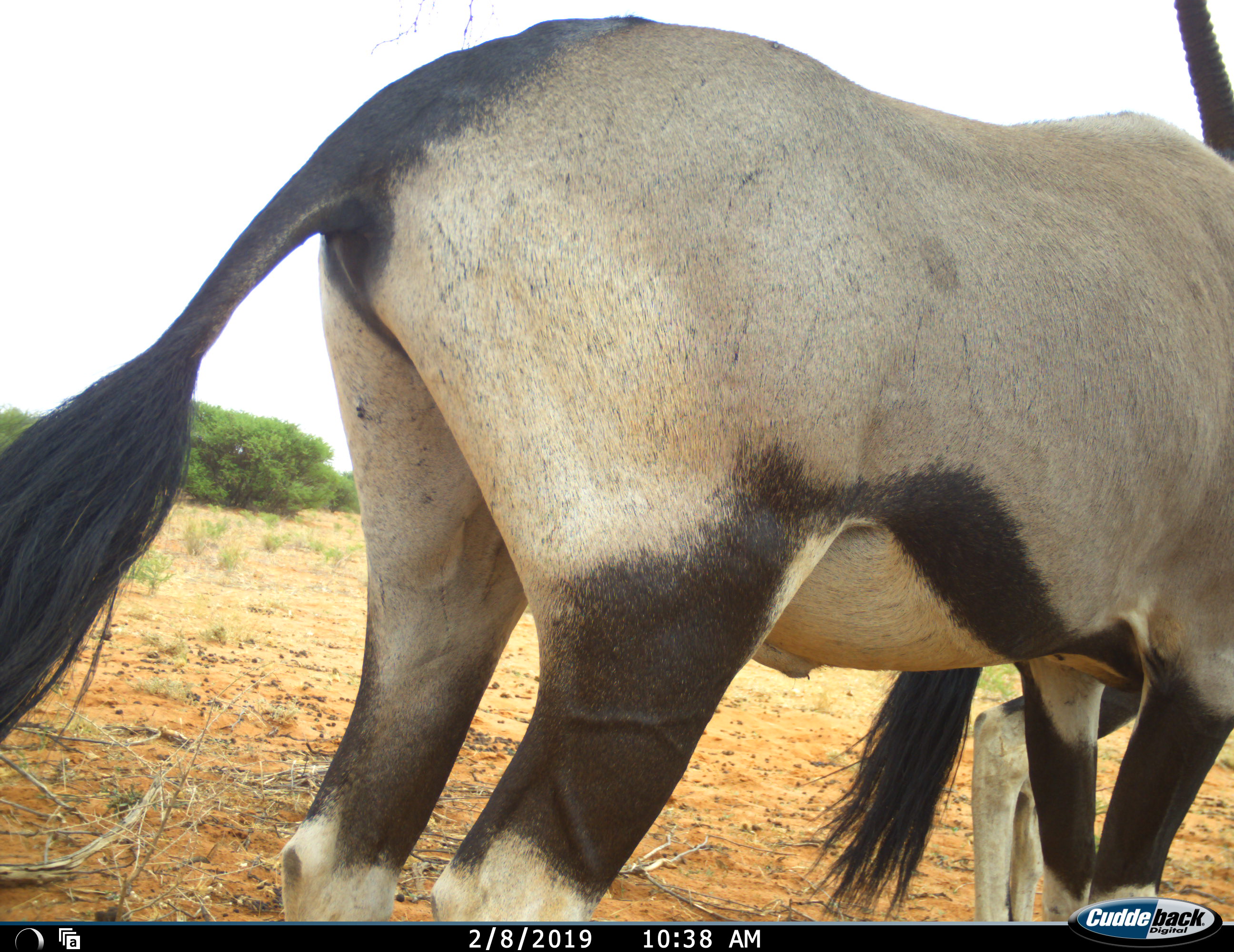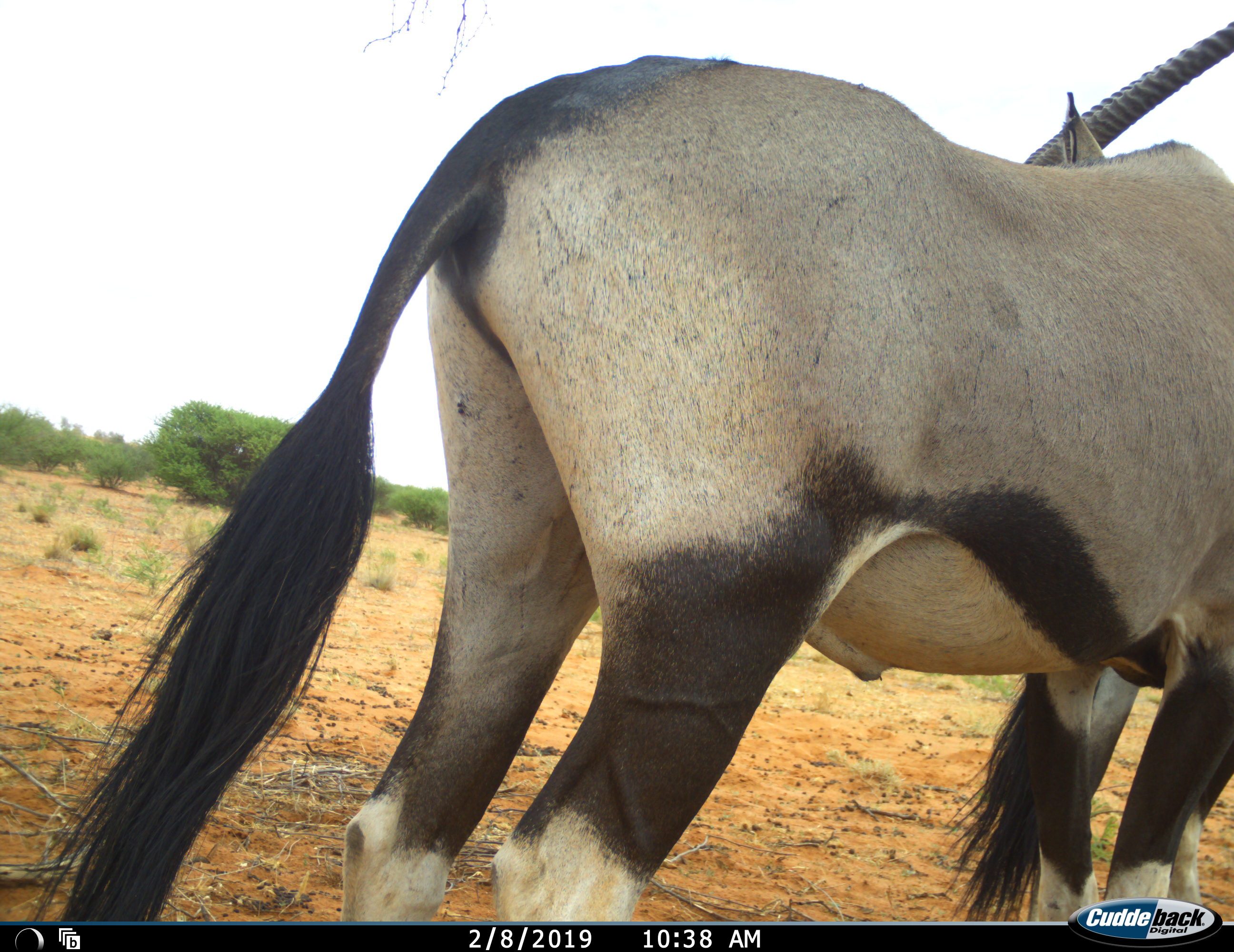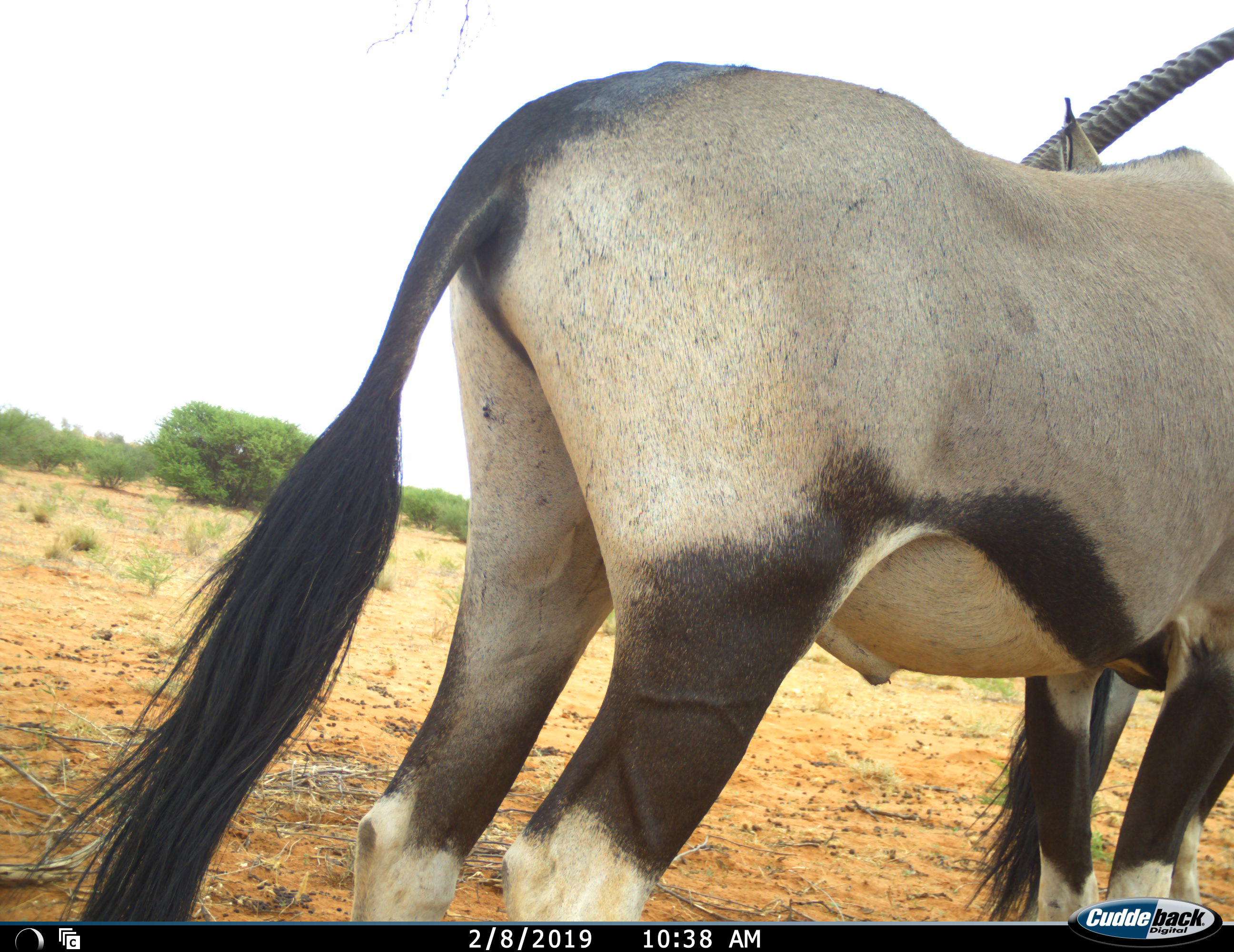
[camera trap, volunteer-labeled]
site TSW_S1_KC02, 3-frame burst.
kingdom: Animalia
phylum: Chordata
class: Mammalia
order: Artiodactyla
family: Bovidae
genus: Oryx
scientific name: Oryx gazella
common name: gemsbok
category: oryx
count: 2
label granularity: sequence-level